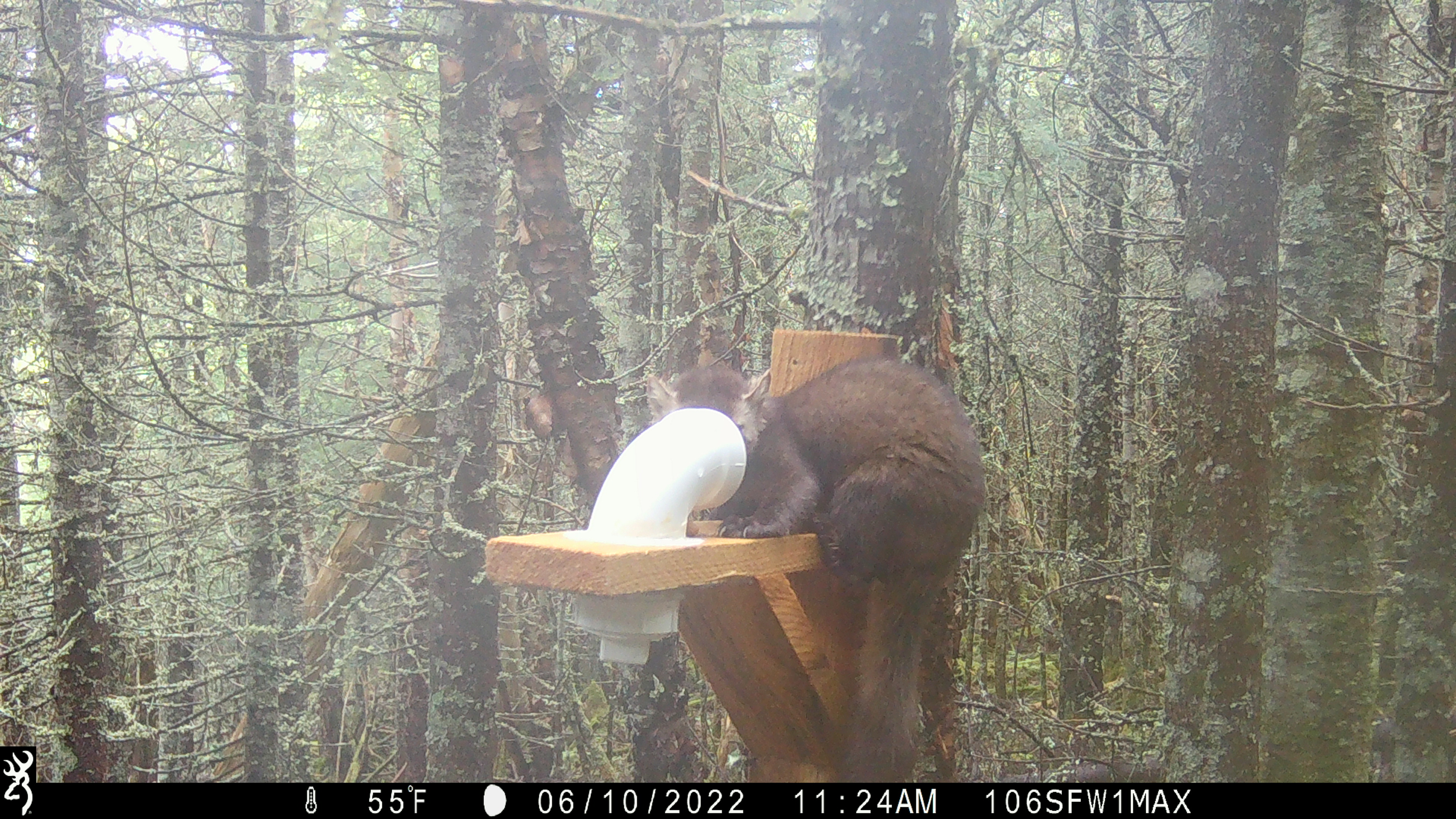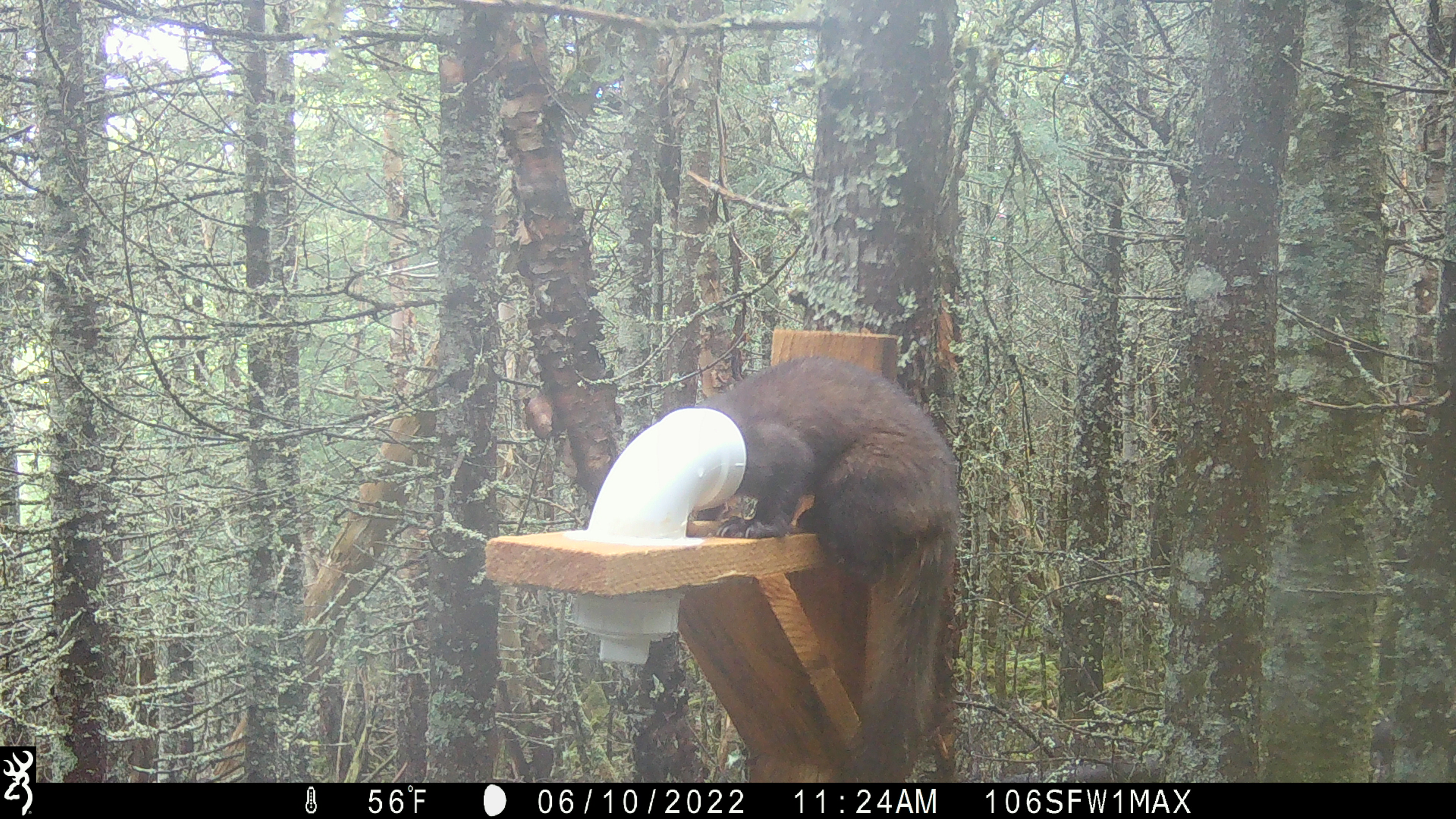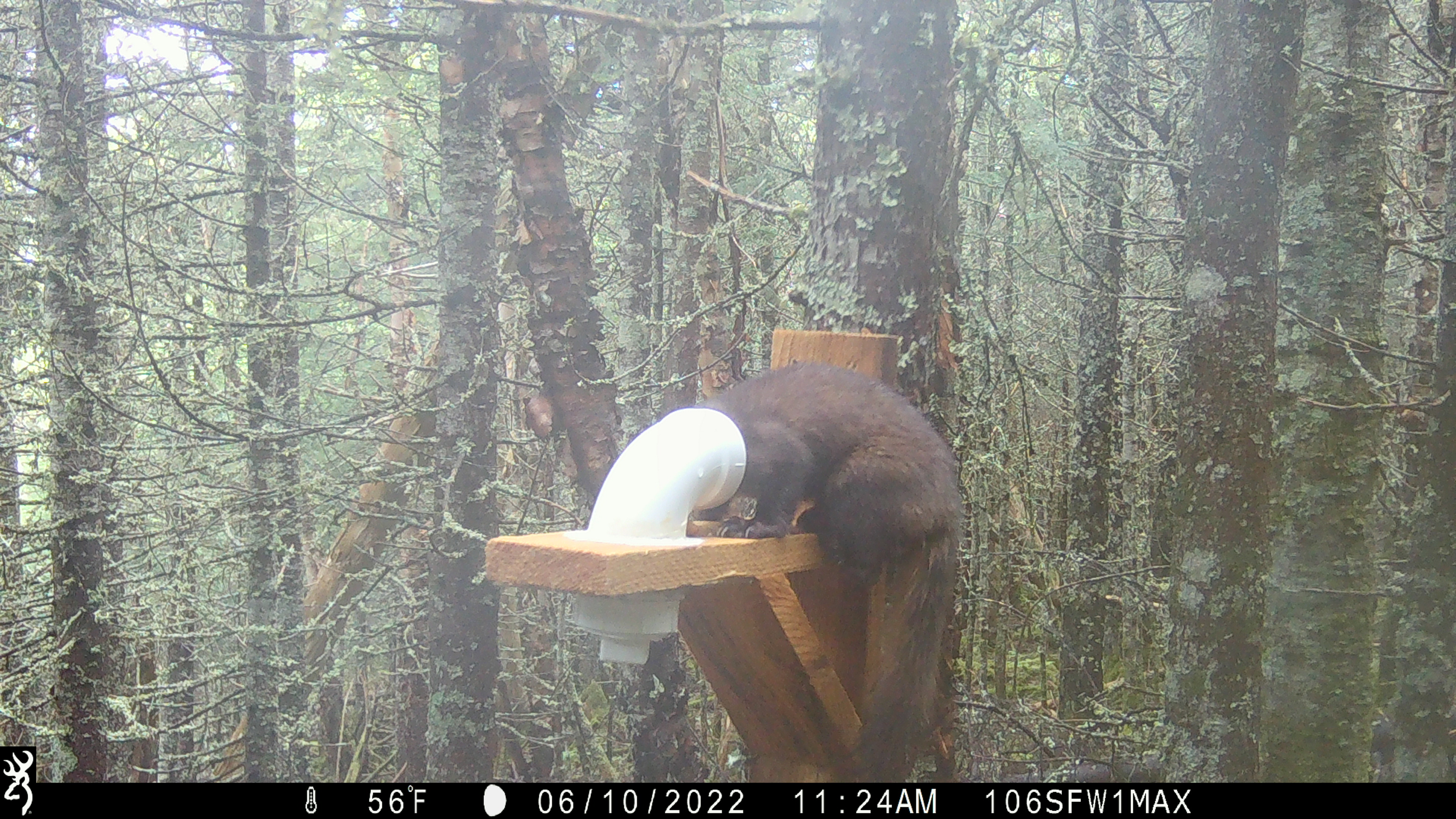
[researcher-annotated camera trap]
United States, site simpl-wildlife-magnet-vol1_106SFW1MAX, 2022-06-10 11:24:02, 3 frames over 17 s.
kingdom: Animalia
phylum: Chordata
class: Mammalia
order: Carnivora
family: Mustelidae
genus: Martes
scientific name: Martes americana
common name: american marten